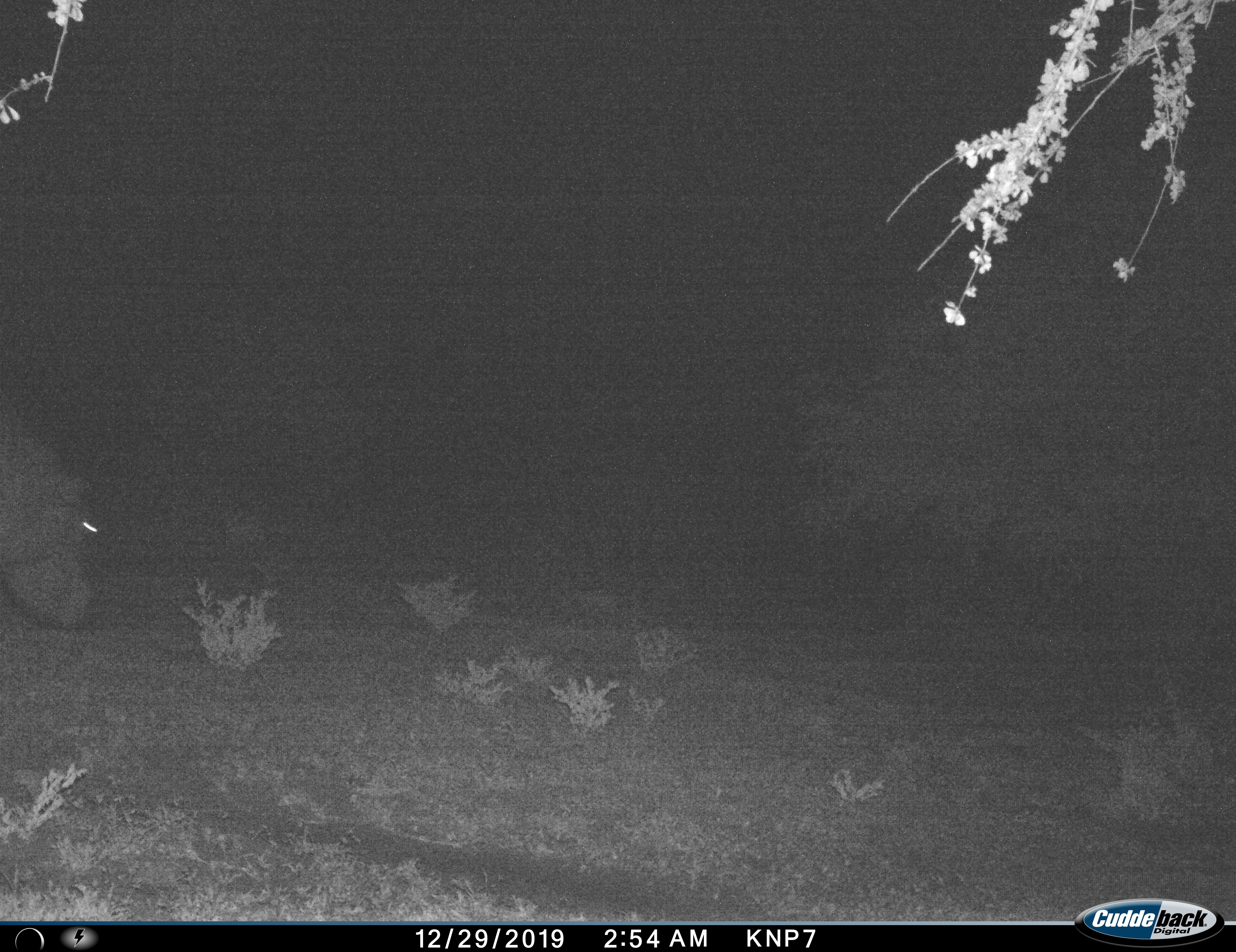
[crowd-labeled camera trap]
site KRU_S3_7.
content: unidentified animal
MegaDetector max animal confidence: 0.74